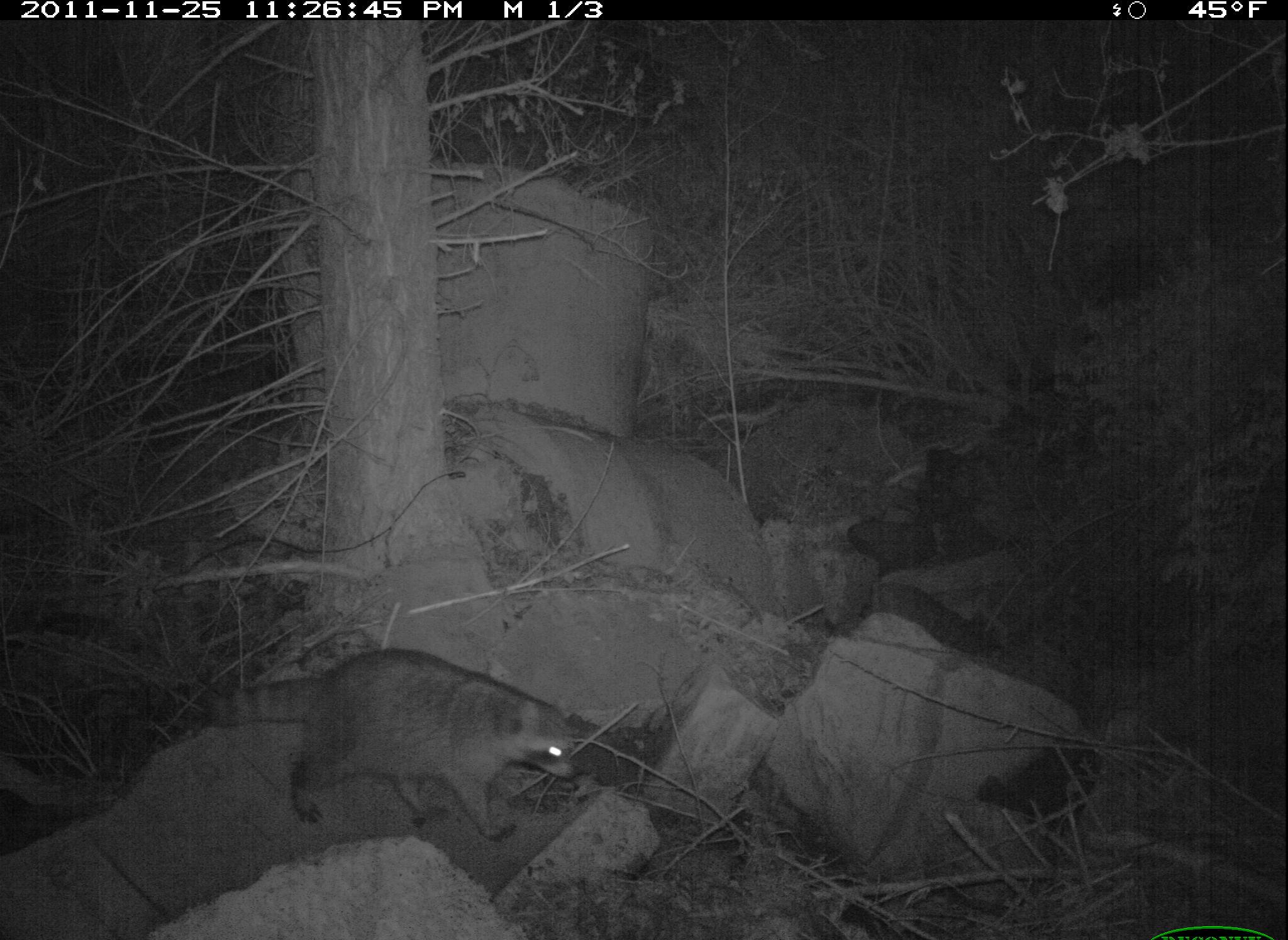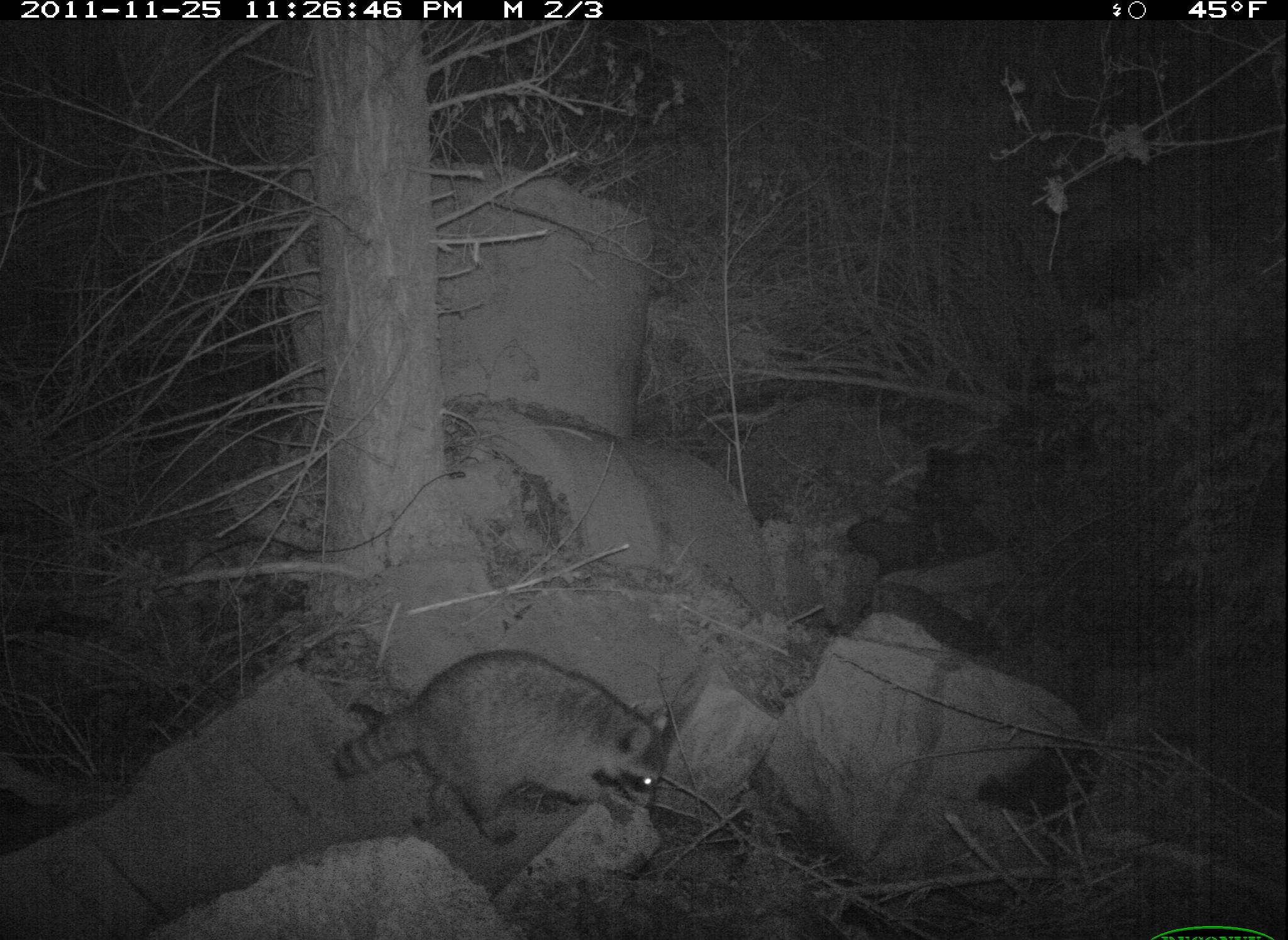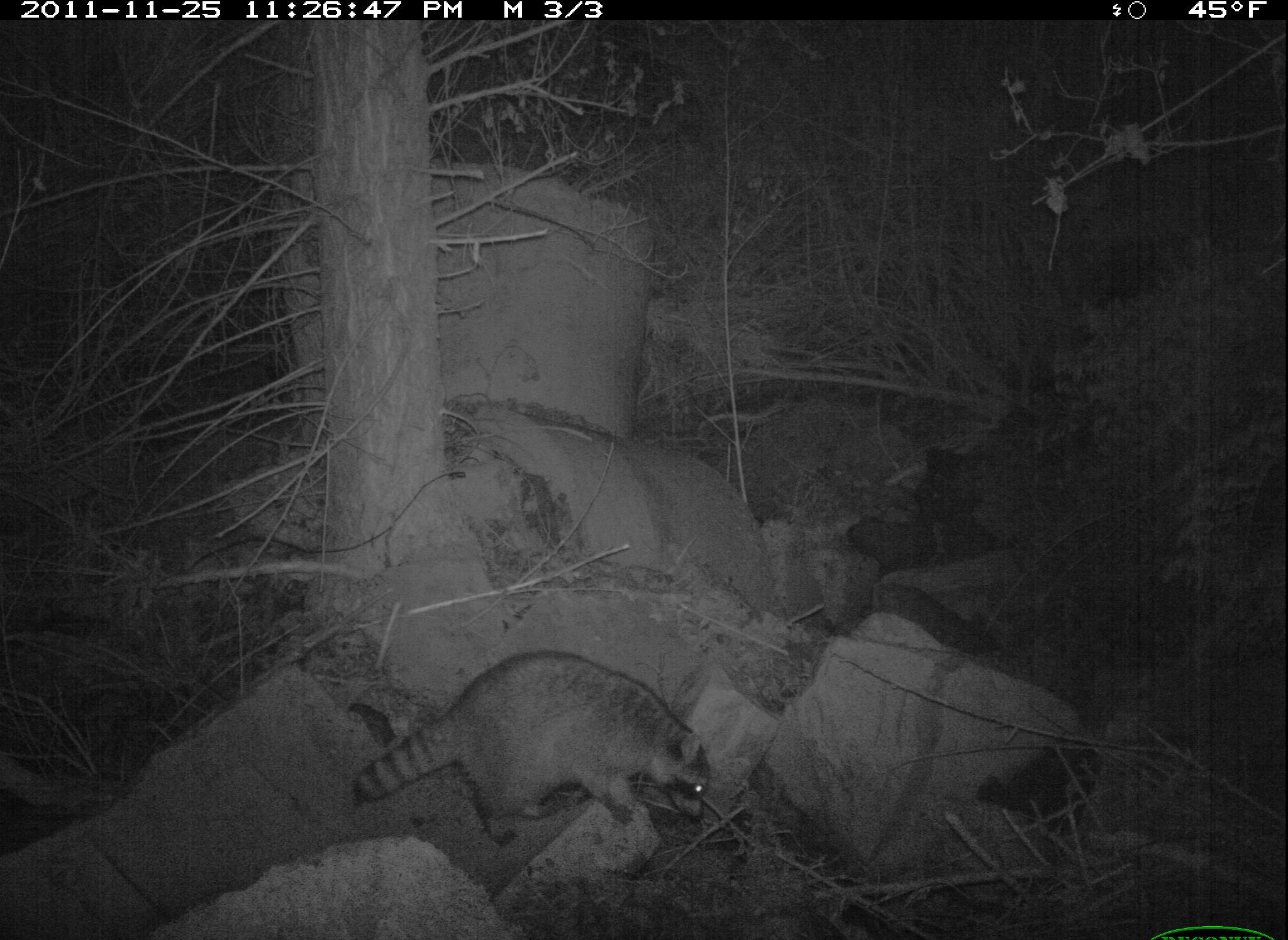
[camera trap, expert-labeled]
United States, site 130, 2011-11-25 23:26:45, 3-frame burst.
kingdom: Animalia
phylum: Chordata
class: Mammalia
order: Carnivora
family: Procyonidae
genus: Procyon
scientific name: Procyon lotor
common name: raccoon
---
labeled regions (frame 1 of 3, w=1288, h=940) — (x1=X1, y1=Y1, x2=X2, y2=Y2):
raccoon: (x1=169, y1=639, x2=615, y2=839)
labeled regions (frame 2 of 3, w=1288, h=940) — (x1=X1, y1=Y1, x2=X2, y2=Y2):
raccoon: (x1=304, y1=643, x2=689, y2=859)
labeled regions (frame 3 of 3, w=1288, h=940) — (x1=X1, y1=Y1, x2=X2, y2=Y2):
raccoon: (x1=332, y1=641, x2=716, y2=850)